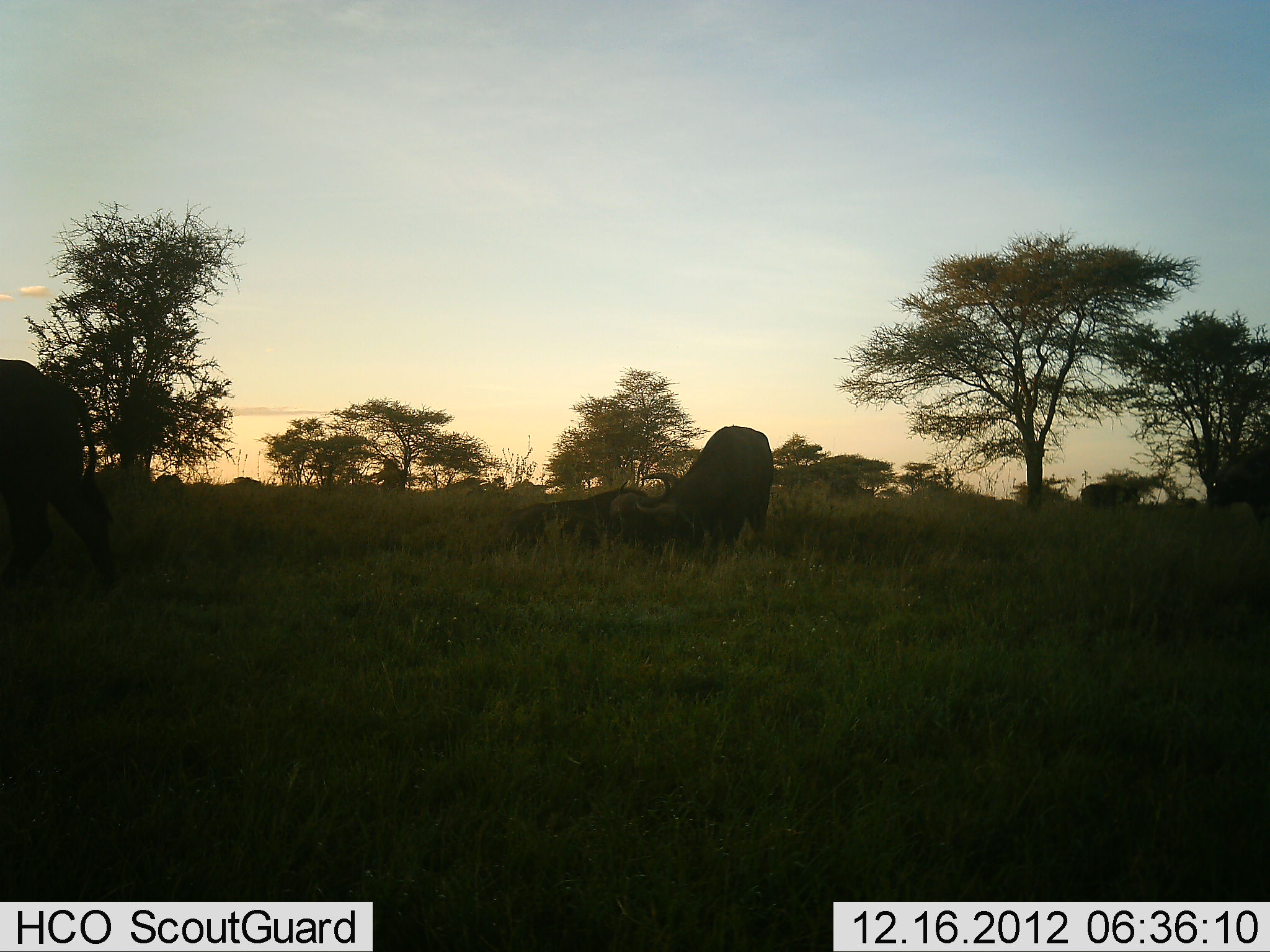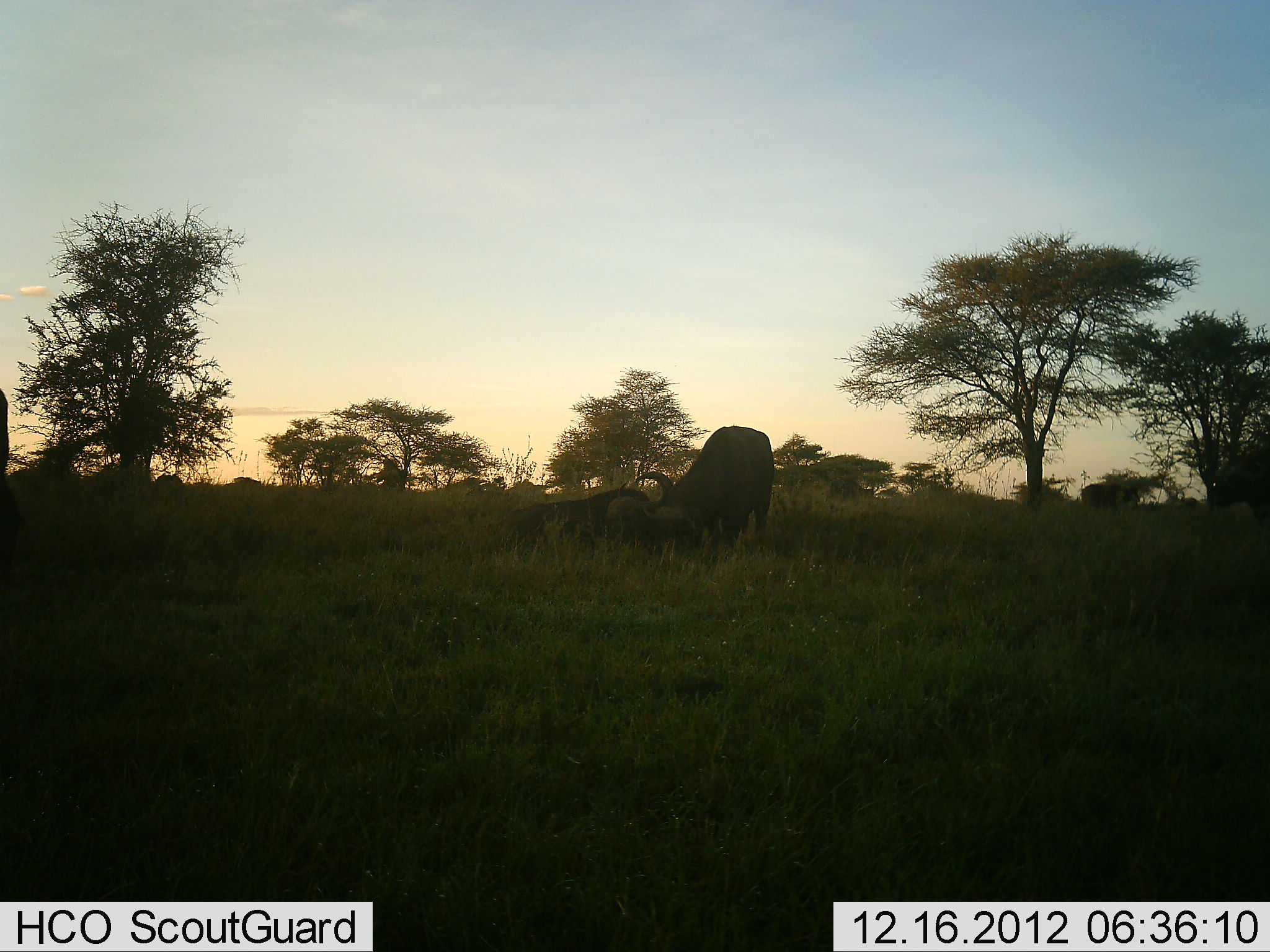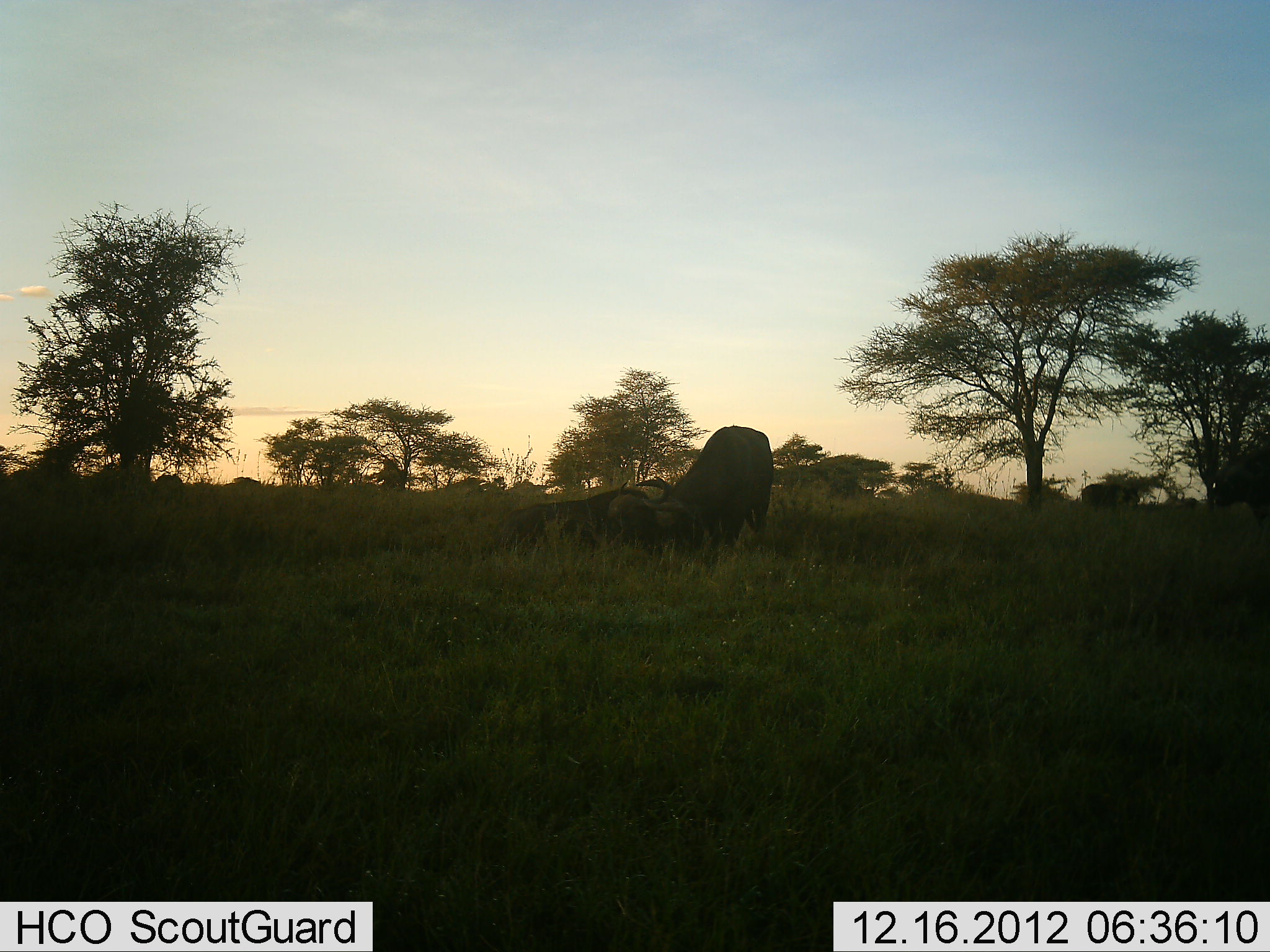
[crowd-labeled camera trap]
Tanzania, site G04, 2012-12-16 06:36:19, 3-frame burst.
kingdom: Animalia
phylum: Chordata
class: Mammalia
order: Artiodactyla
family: Bovidae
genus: Syncerus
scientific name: Syncerus caffer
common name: cape buffalo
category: buffalo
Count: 3.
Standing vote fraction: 44%.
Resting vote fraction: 44%.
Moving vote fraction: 67%.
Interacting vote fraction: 56%.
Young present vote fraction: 0%.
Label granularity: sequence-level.